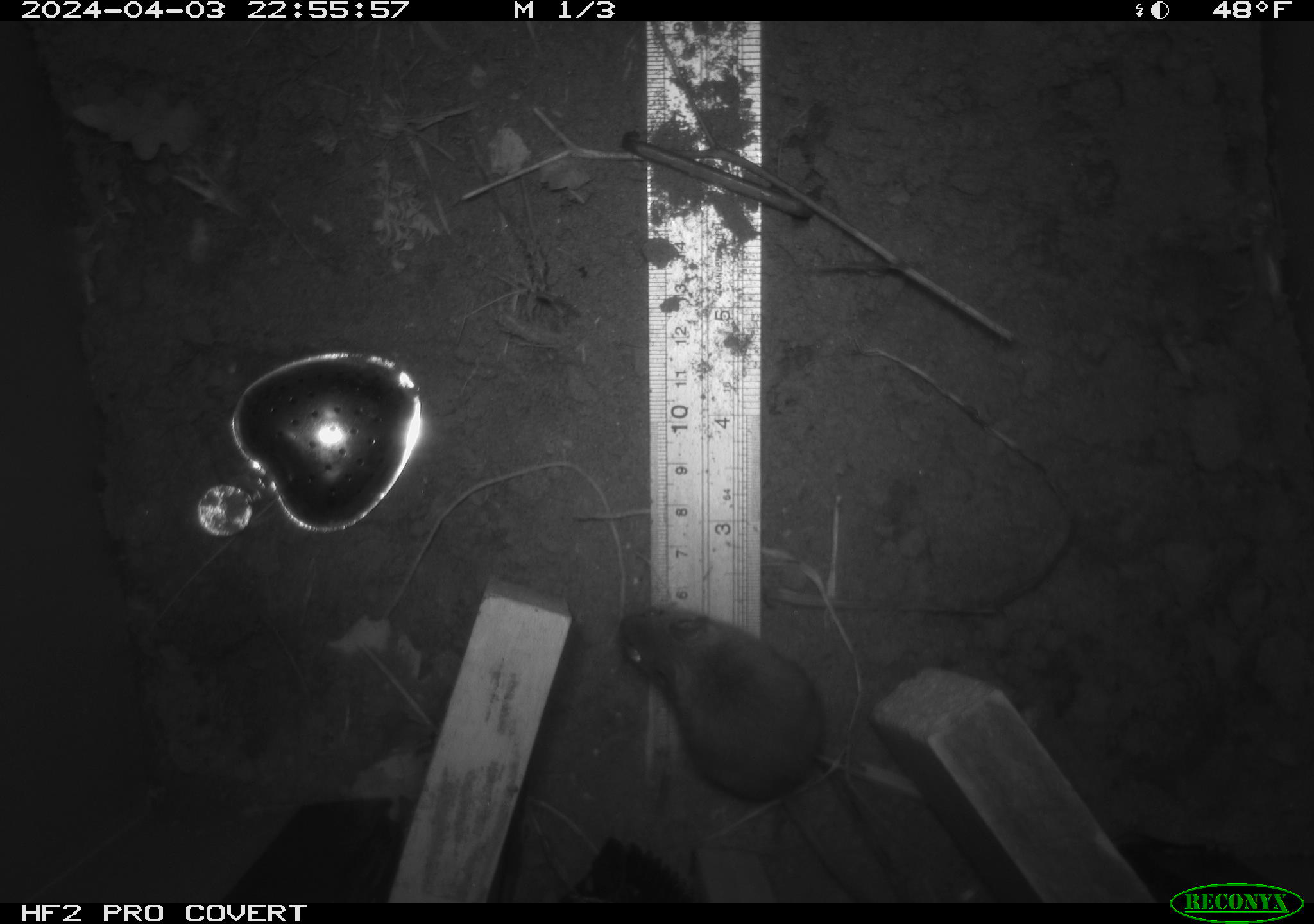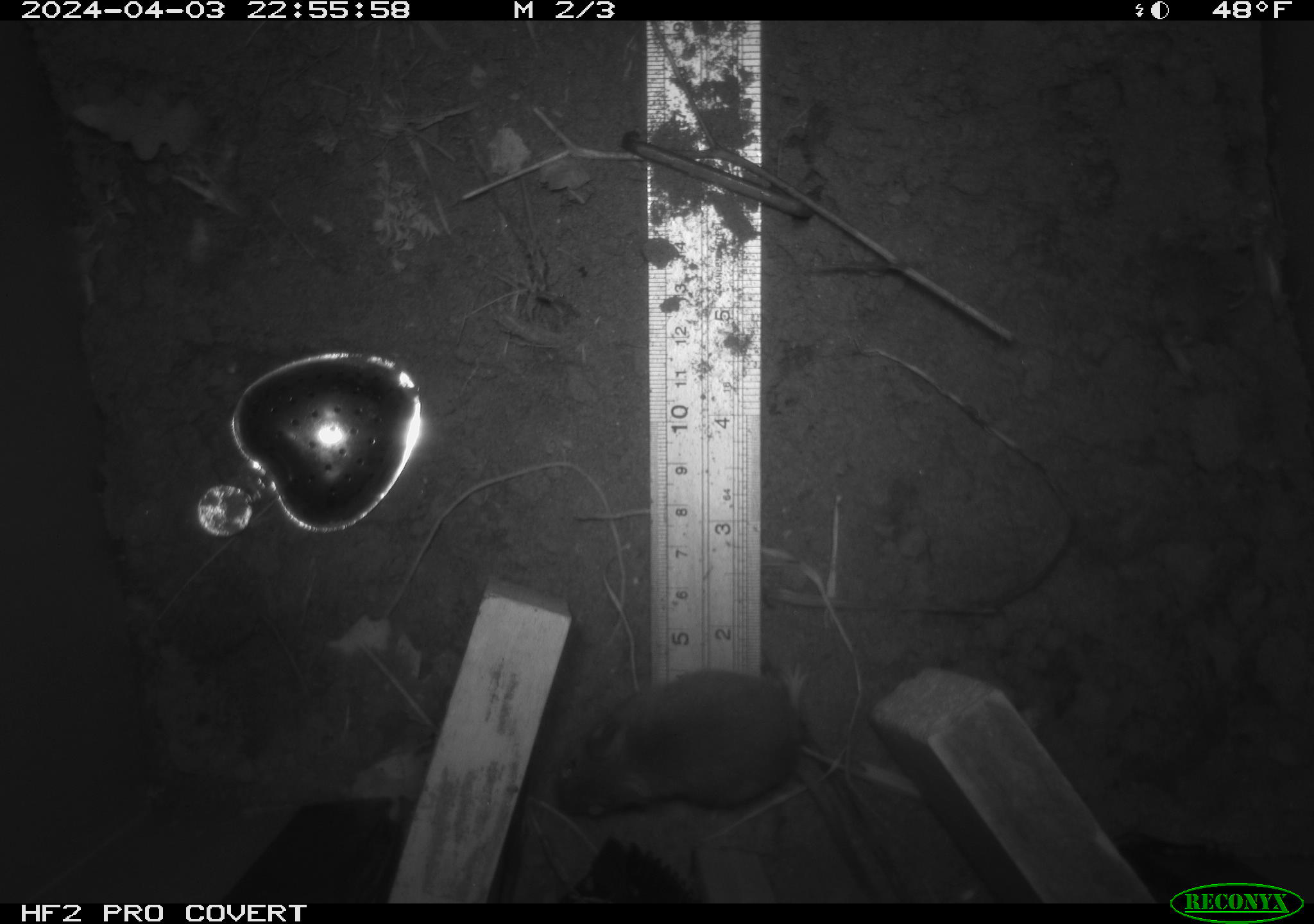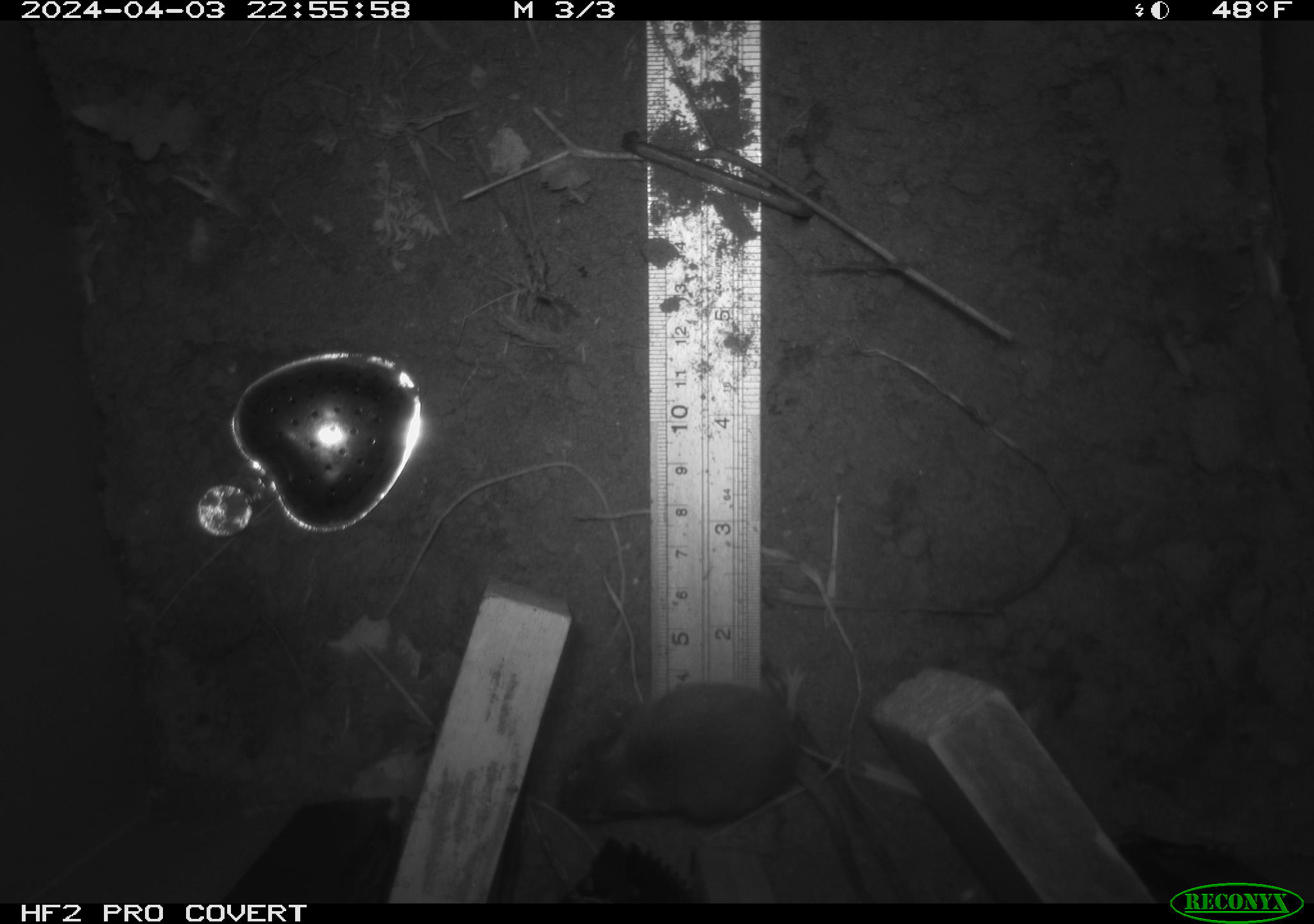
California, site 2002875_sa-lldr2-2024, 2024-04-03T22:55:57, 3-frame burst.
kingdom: Animalia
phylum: Chordata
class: Mammalia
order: Rodentia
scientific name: Rodentia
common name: mouse species